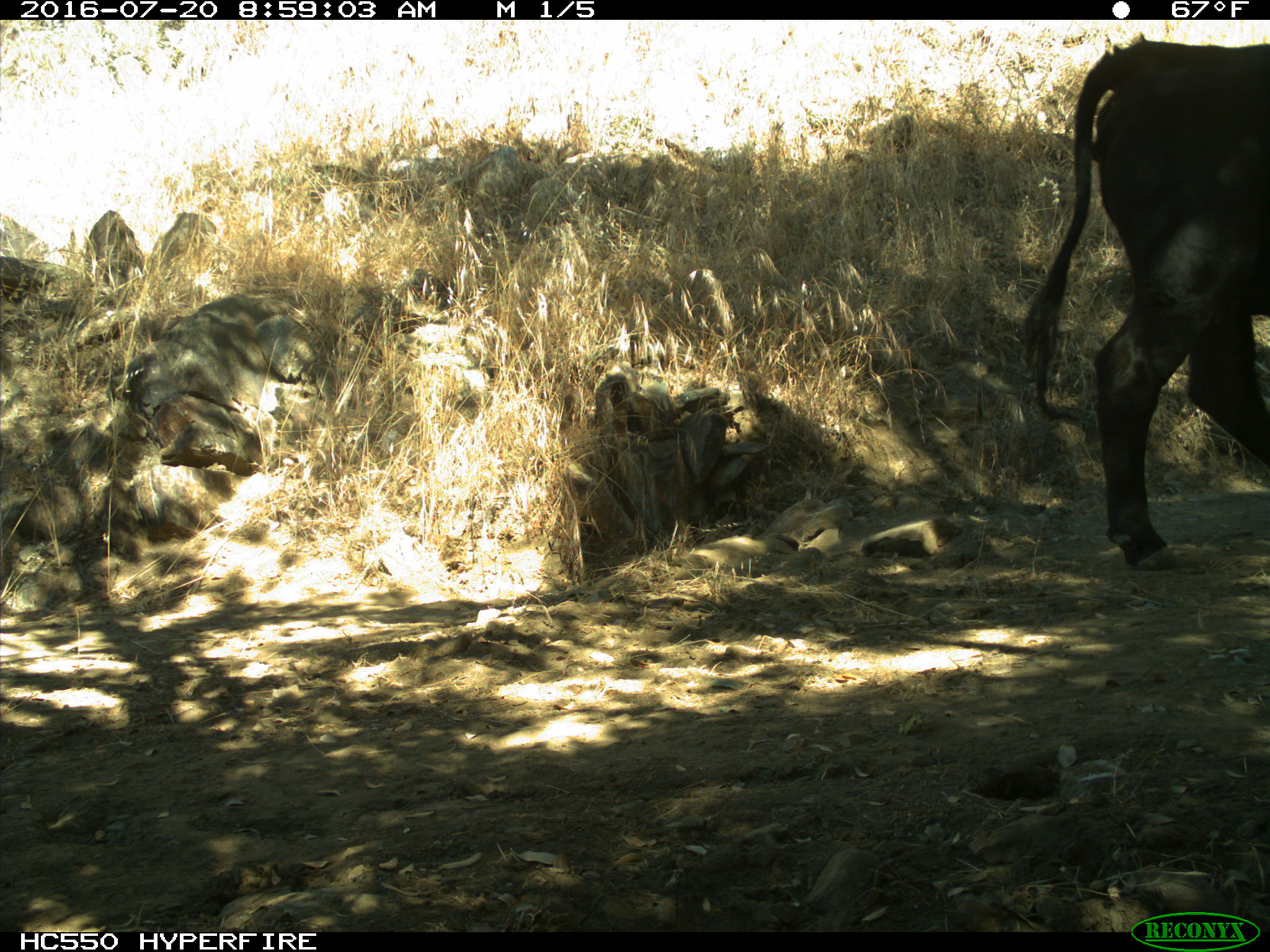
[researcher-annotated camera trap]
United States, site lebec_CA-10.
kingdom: Animalia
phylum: Chordata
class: Mammalia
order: Artiodactyla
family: Bovidae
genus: Bos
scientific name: Bos taurus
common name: domestic cow